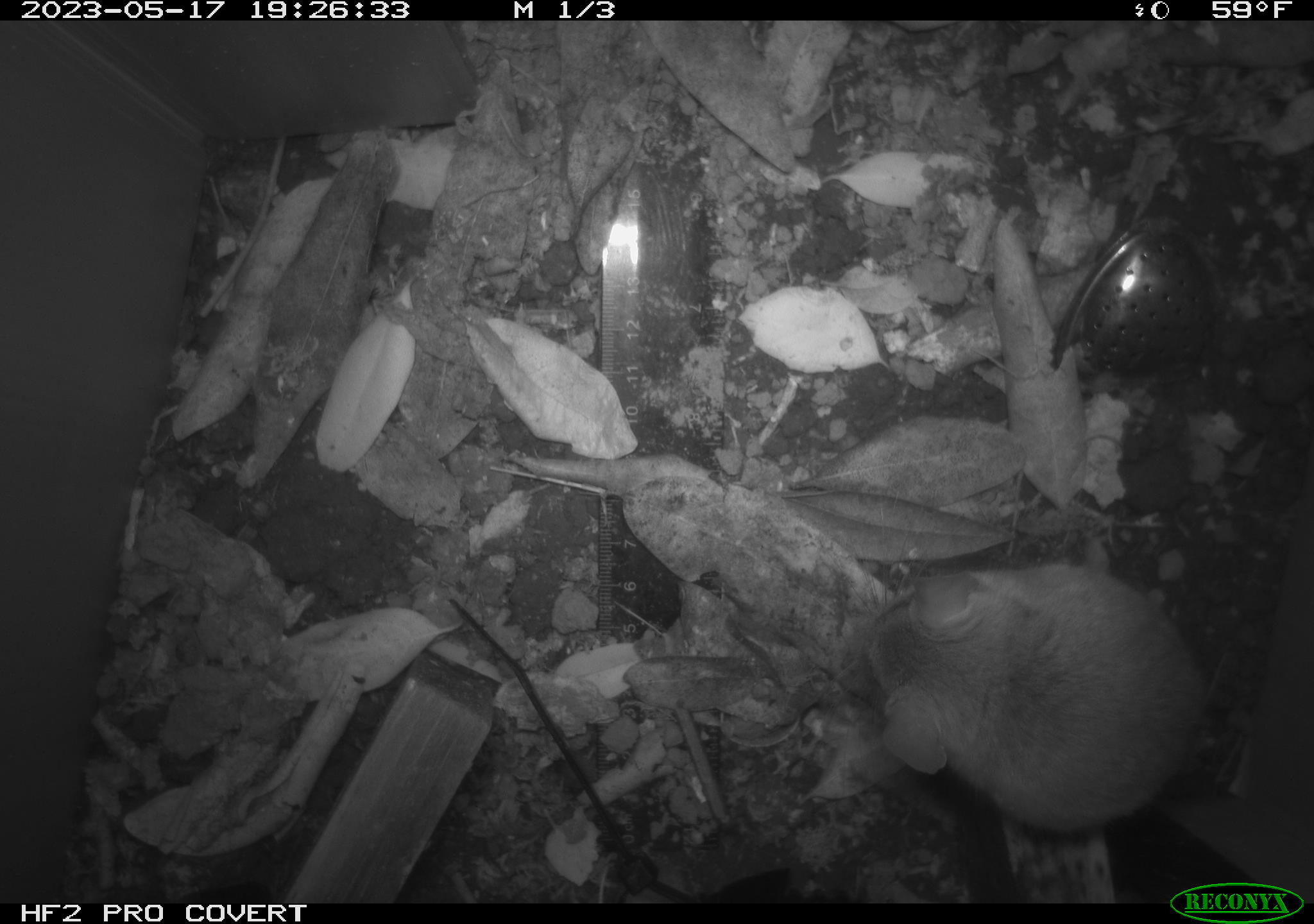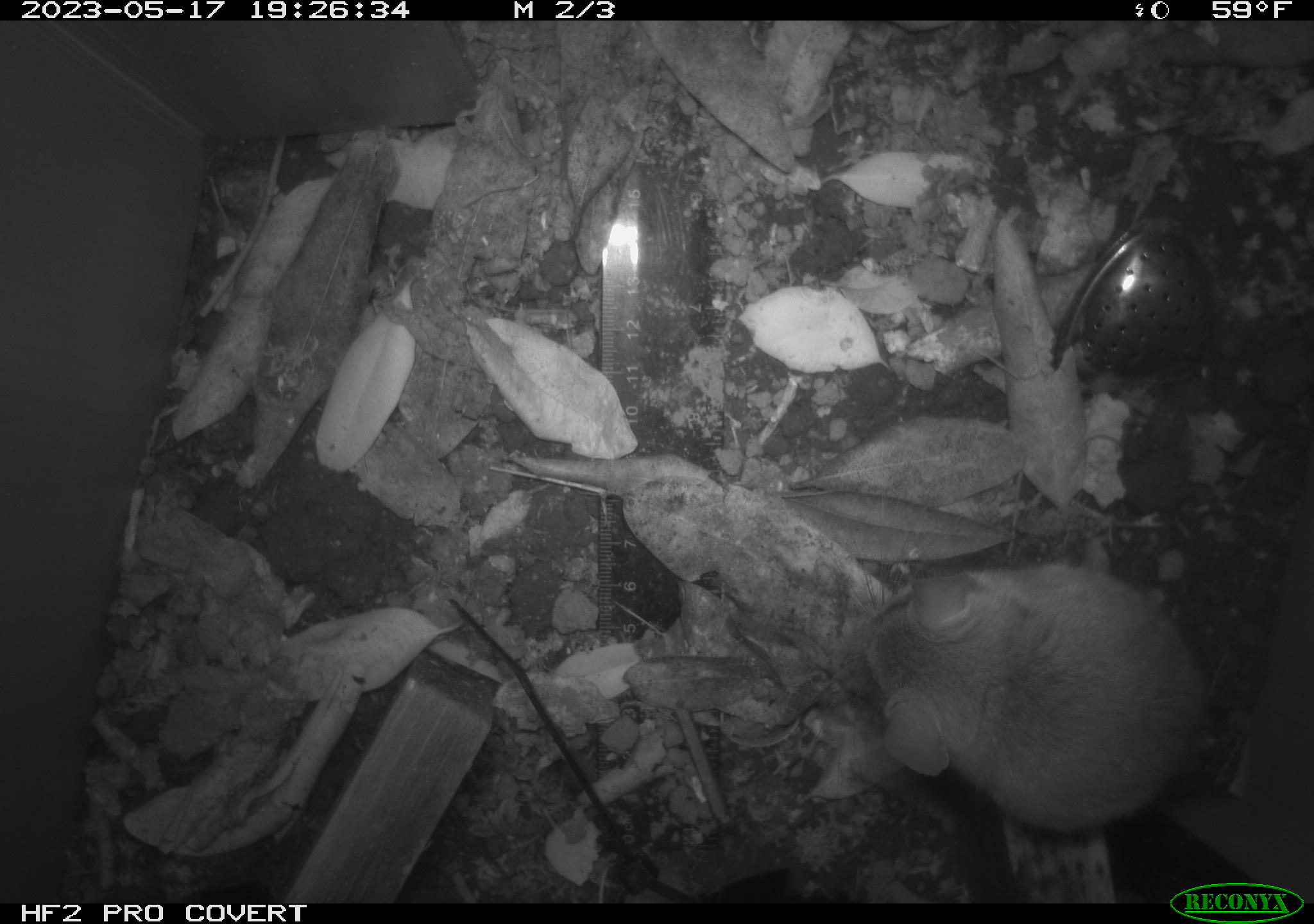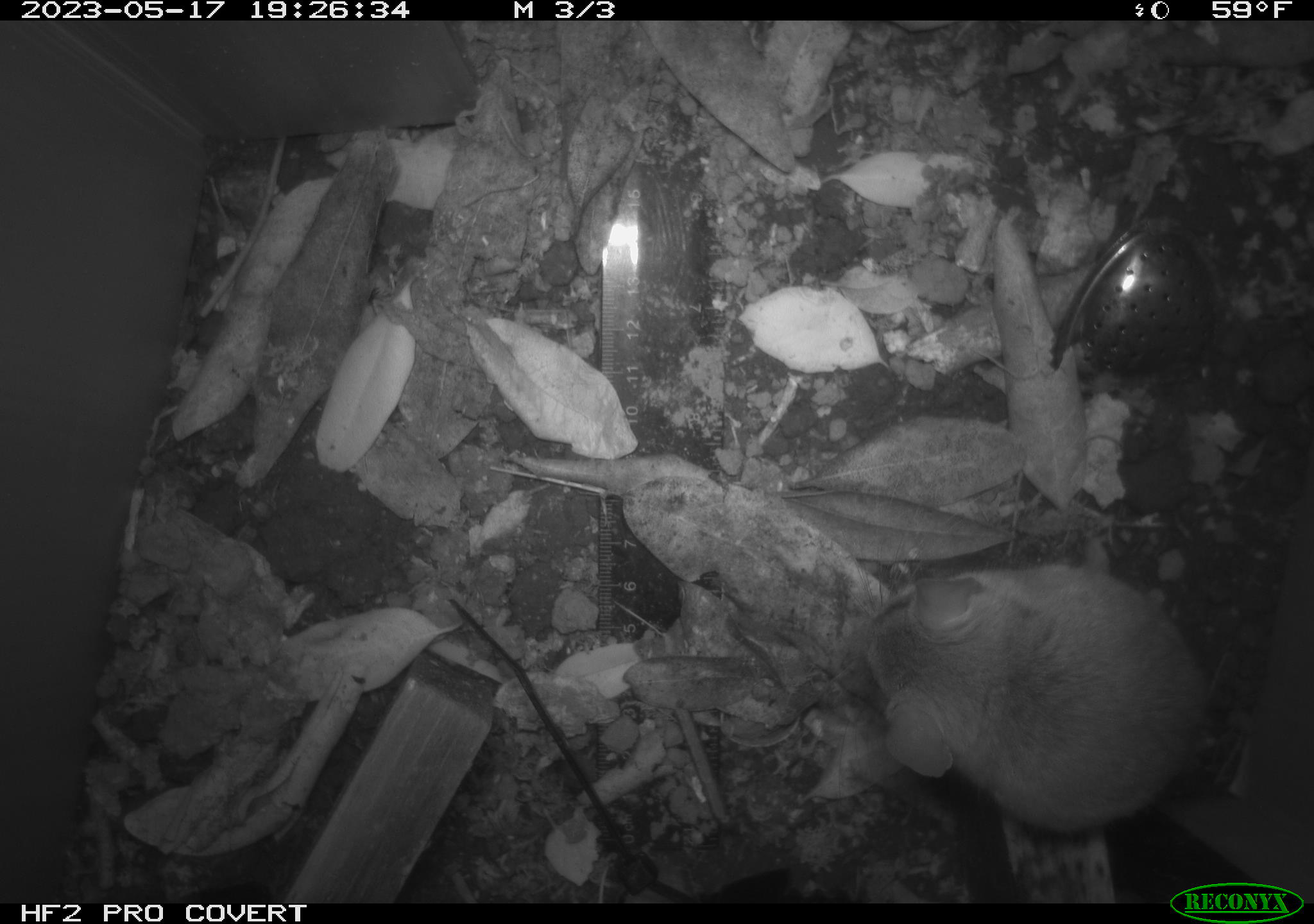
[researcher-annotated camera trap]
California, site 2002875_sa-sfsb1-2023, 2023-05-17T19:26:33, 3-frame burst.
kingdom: Animalia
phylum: Chordata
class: Mammalia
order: Rodentia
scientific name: Rodentia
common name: mouse species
Mouse species (Rodentia).